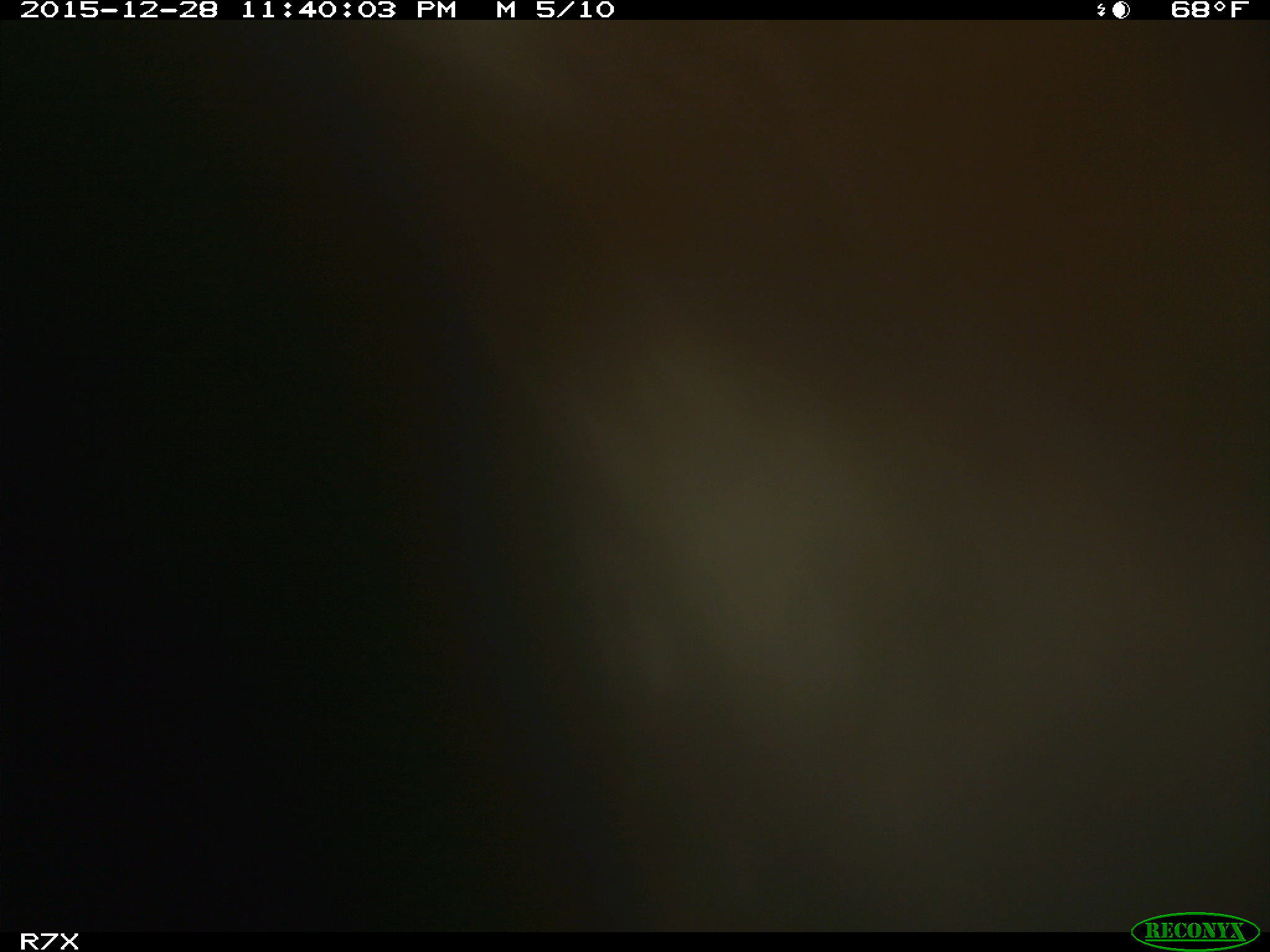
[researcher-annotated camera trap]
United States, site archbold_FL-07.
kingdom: Animalia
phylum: Chordata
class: Mammalia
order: Artiodactyla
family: Bovidae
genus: Bos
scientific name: Bos taurus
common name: domestic cow